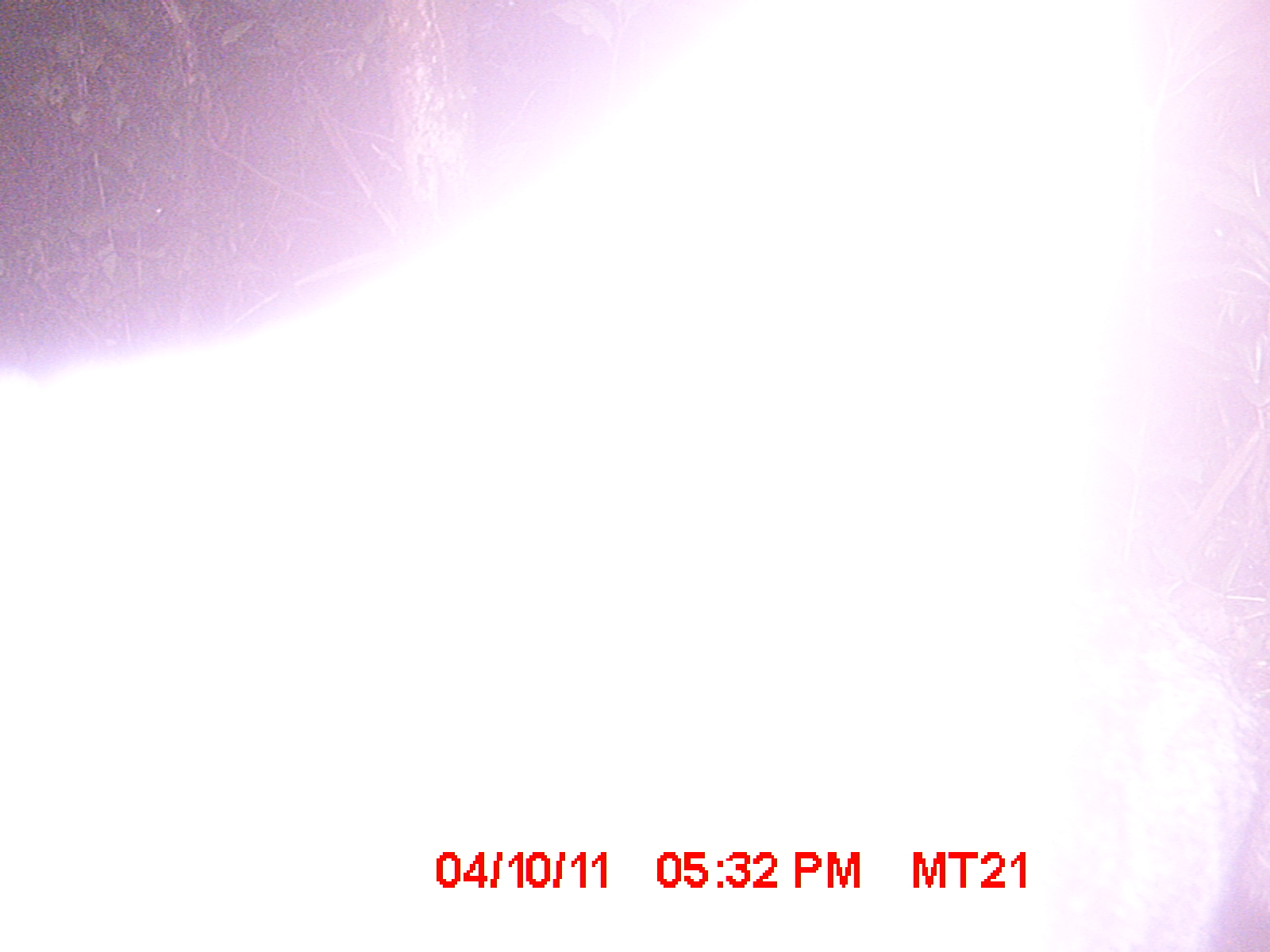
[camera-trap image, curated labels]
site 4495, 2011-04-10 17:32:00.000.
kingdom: Animalia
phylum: Chordata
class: Mammalia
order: Carnivora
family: Felidae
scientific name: Felidae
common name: felids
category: felis sp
Felis sp (felids) (Felidae), count 1.